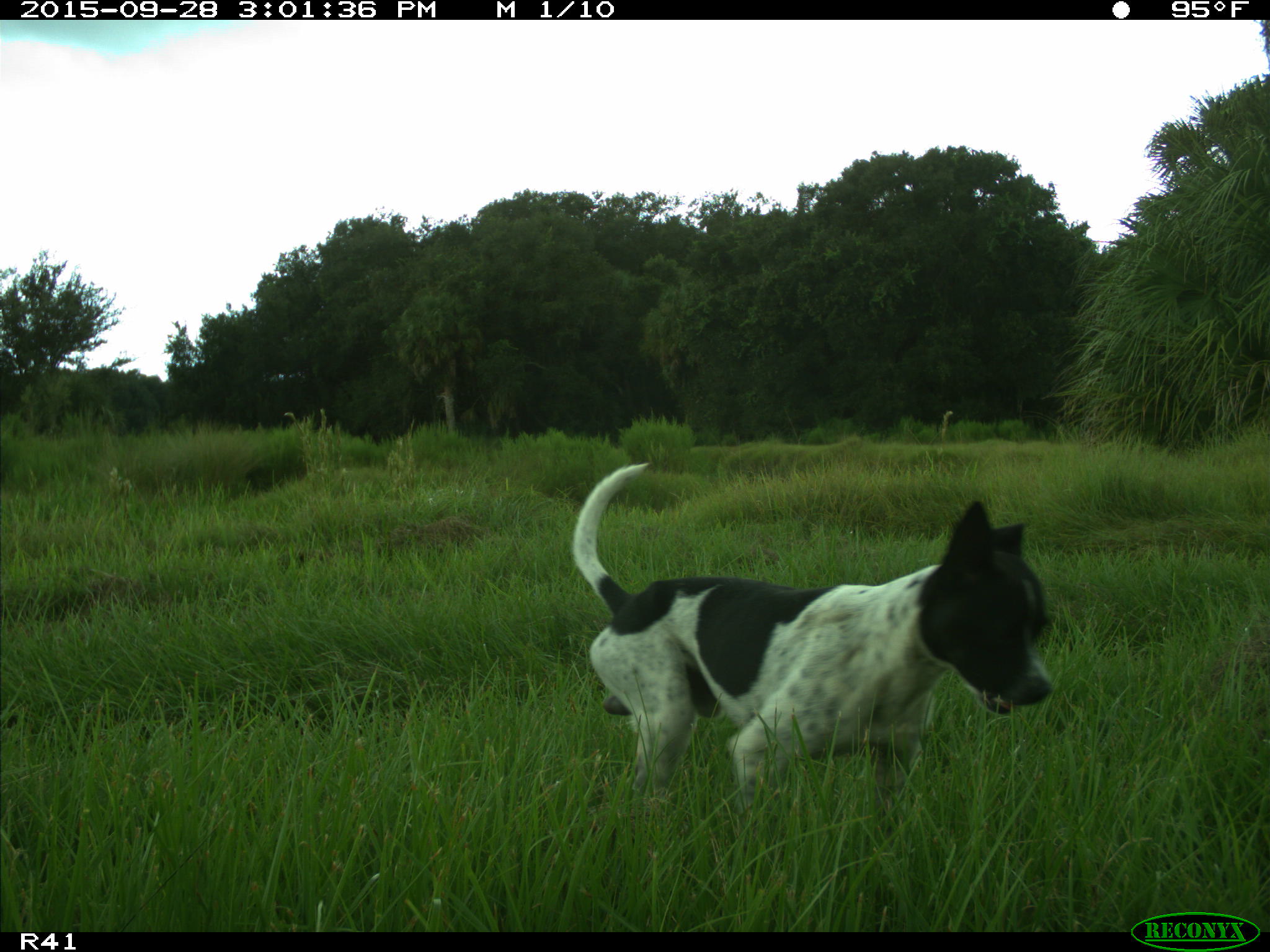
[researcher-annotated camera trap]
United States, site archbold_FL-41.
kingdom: Animalia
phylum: Chordata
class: Mammalia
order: Carnivora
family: Canidae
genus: Canis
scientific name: Canis familiaris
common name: domestic dog